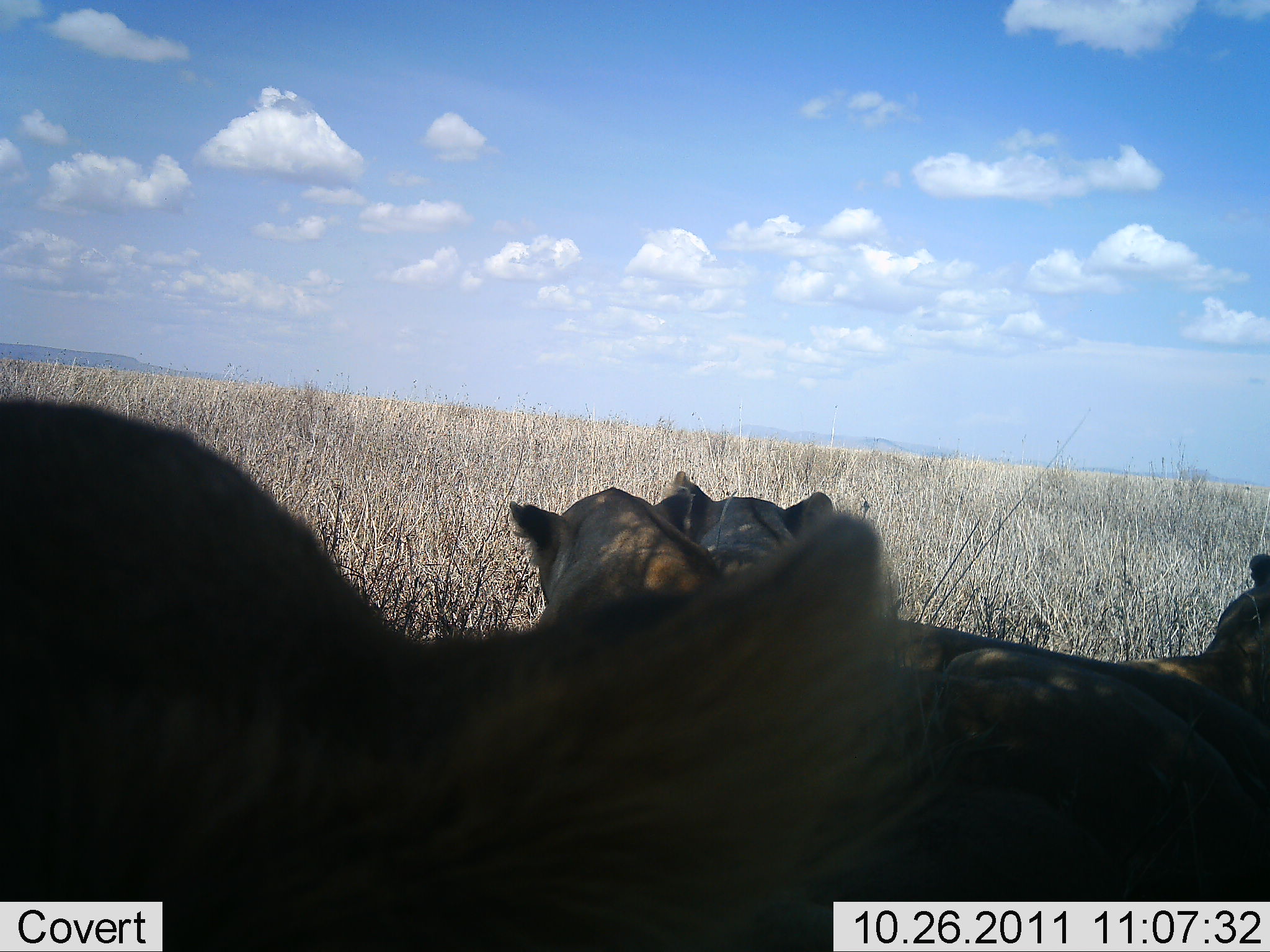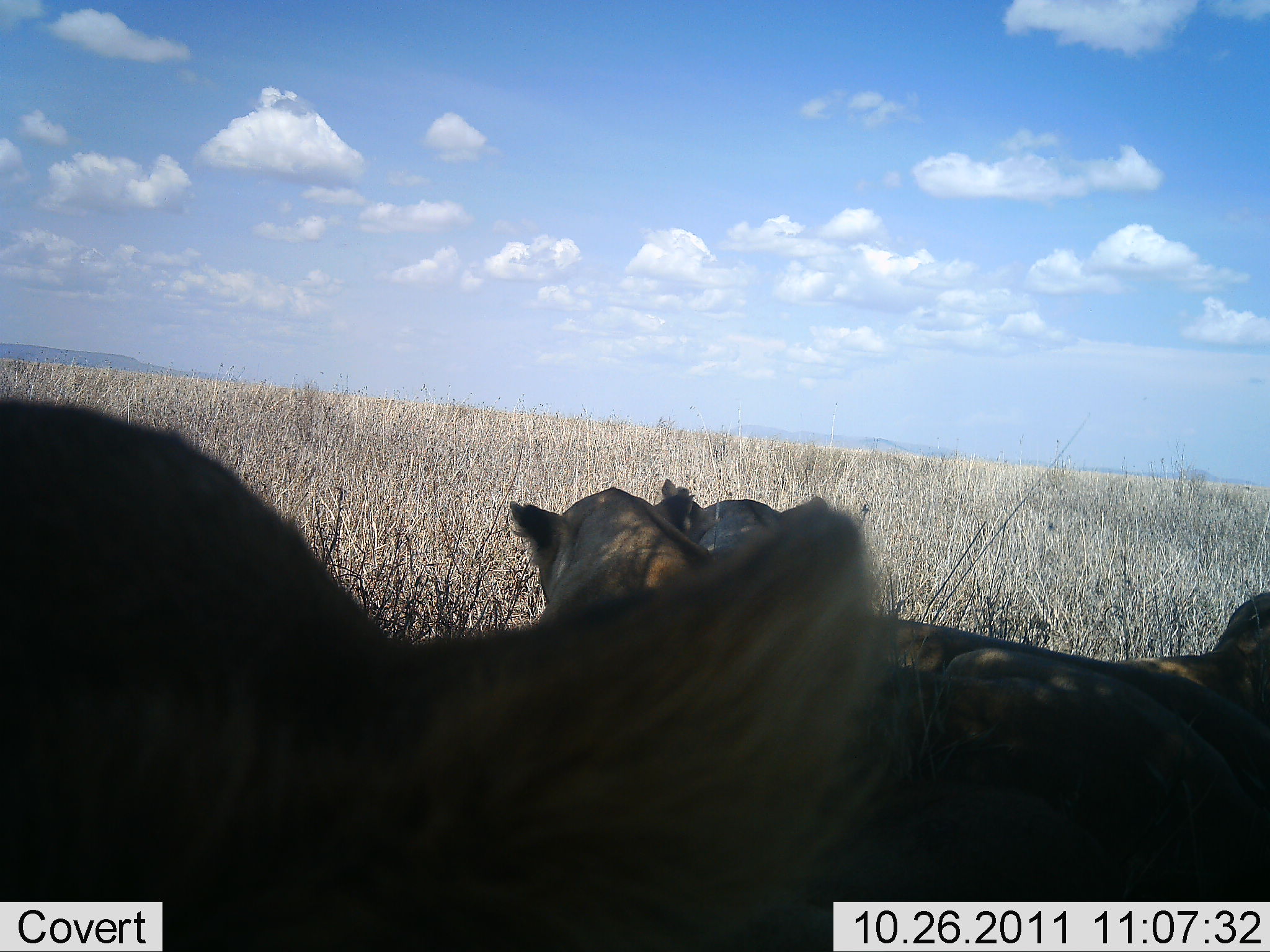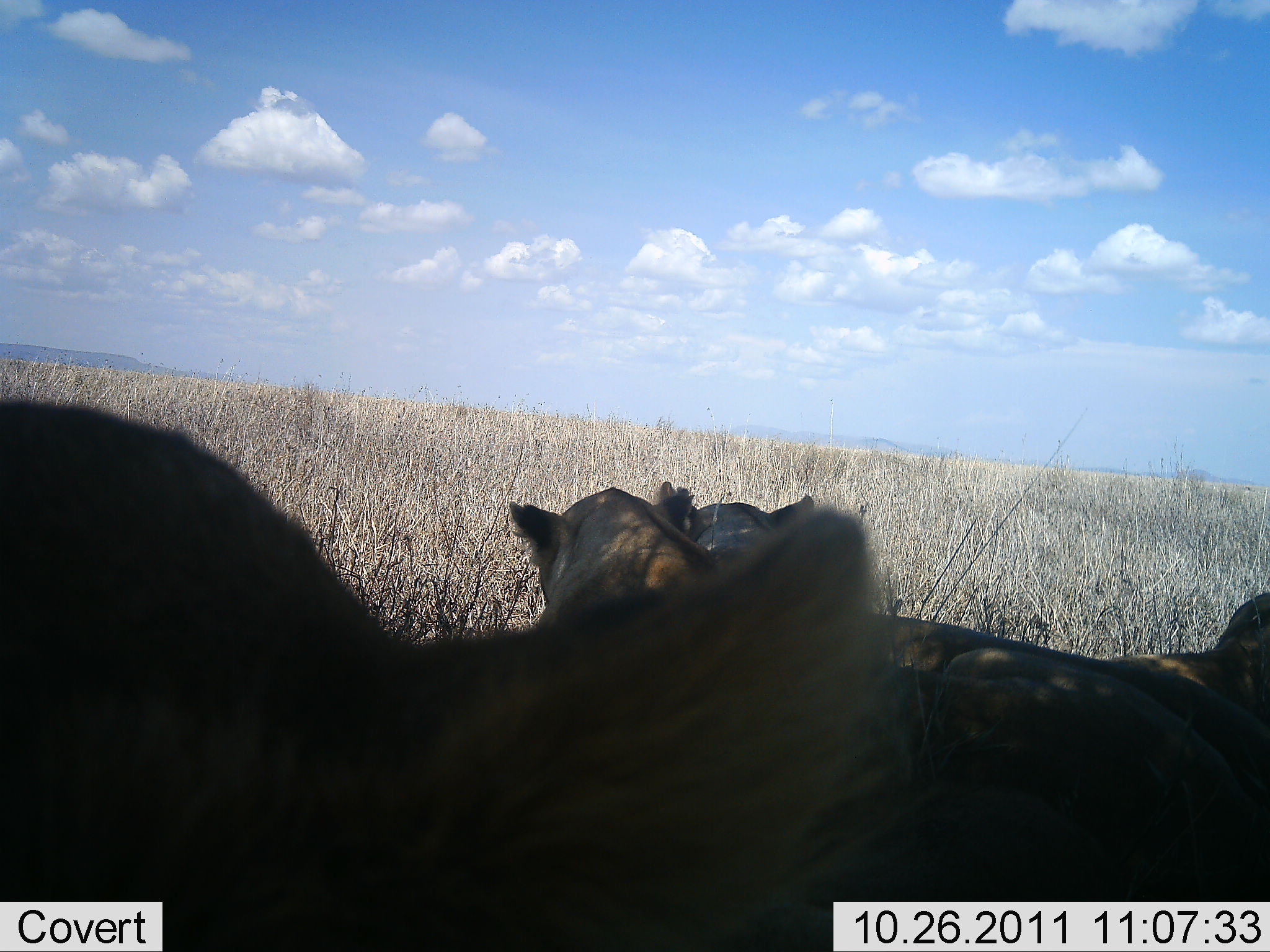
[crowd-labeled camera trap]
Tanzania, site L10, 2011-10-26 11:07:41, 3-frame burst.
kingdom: Animalia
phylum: Chordata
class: Mammalia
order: Carnivora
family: Felidae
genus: Panthera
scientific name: Panthera leo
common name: lion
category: lionfemale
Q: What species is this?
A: Lionfemale (lion) (Panthera leo).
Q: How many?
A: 4.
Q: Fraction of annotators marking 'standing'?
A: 8%.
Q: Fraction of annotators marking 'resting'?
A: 92%.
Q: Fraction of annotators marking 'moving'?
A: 0%.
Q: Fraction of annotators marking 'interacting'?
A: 0%.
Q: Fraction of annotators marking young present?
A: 0%.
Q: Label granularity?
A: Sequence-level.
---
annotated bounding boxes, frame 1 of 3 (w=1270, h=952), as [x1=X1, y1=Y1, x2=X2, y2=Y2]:
animal: [x1=1, y1=396, x2=899, y2=952]; [x1=509, y1=485, x2=1270, y2=952]; [x1=665, y1=470, x2=1270, y2=799]; [x1=1116, y1=554, x2=1270, y2=726]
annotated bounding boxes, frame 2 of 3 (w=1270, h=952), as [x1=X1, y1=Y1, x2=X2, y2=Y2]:
animal: [x1=1, y1=397, x2=897, y2=952]; [x1=510, y1=486, x2=1269, y2=952]; [x1=652, y1=478, x2=1270, y2=799]; [x1=1116, y1=592, x2=1270, y2=726]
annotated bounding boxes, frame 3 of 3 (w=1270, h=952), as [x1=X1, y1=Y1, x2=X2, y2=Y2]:
animal: [x1=0, y1=397, x2=897, y2=952]; [x1=505, y1=487, x2=1270, y2=952]; [x1=652, y1=480, x2=1270, y2=799]; [x1=1108, y1=592, x2=1270, y2=726]